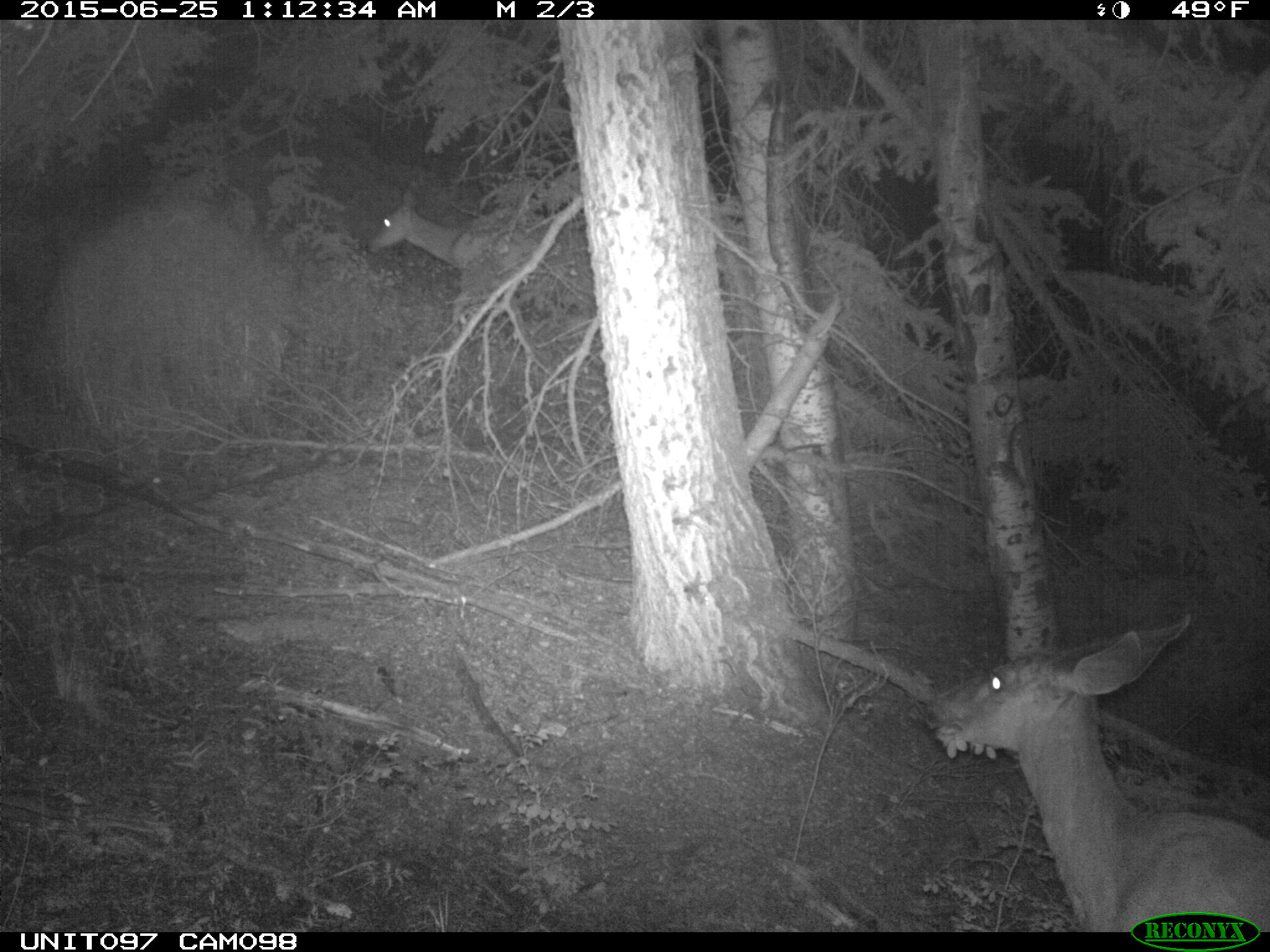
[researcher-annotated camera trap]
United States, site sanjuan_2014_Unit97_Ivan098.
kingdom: Animalia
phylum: Chordata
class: Mammalia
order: Artiodactyla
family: Cervidae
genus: Odocoileus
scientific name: Odocoileus hemionus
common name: mule deer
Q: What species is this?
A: Odocoileus hemionus (mule deer).